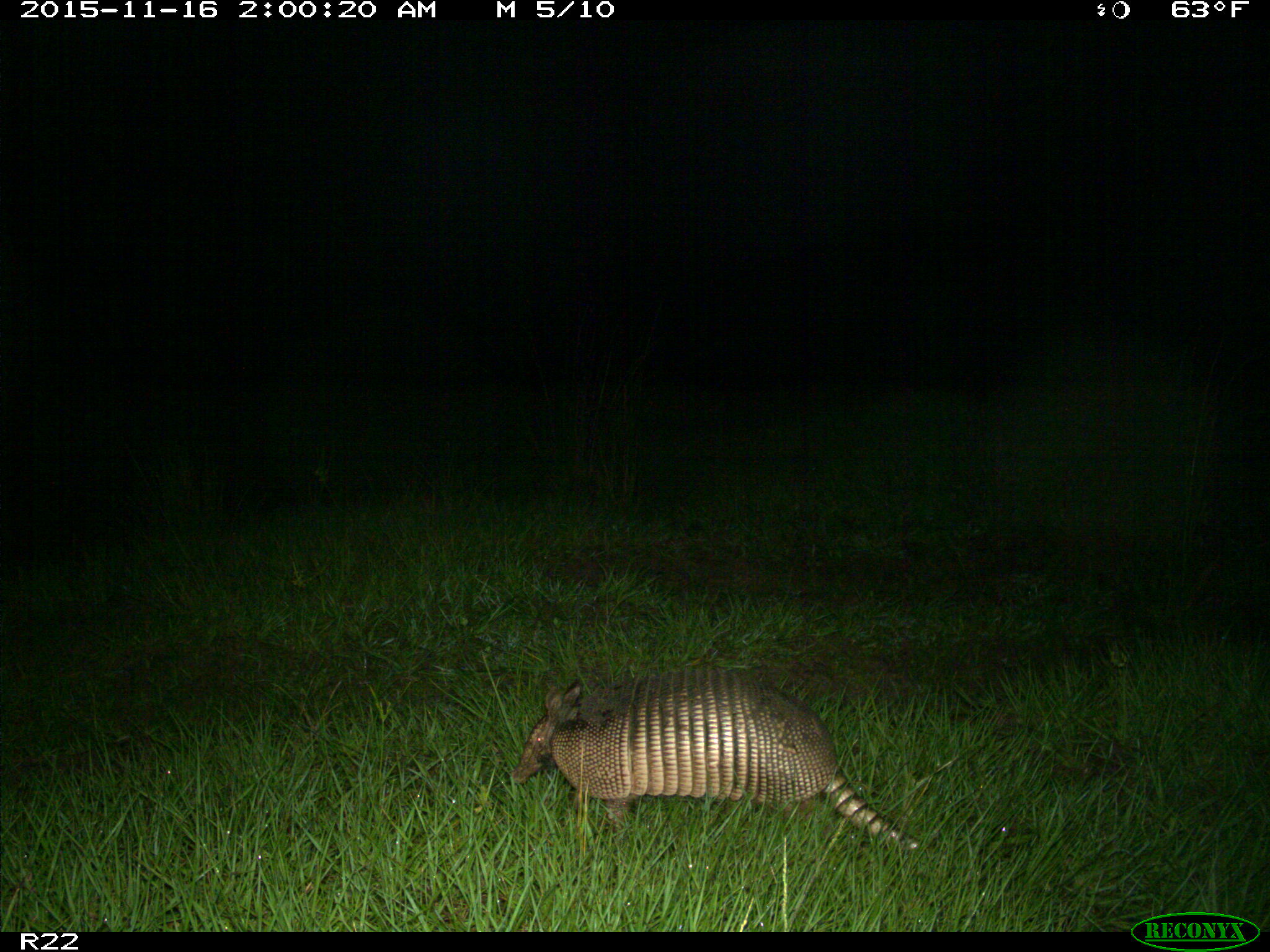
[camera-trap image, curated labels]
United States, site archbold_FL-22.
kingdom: Animalia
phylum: Chordata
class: Mammalia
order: Cingulata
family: Dasypodidae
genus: Dasypus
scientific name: Dasypus novemcinctus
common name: nine-banded armadillo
Dasypus novemcinctus (nine-banded armadillo).